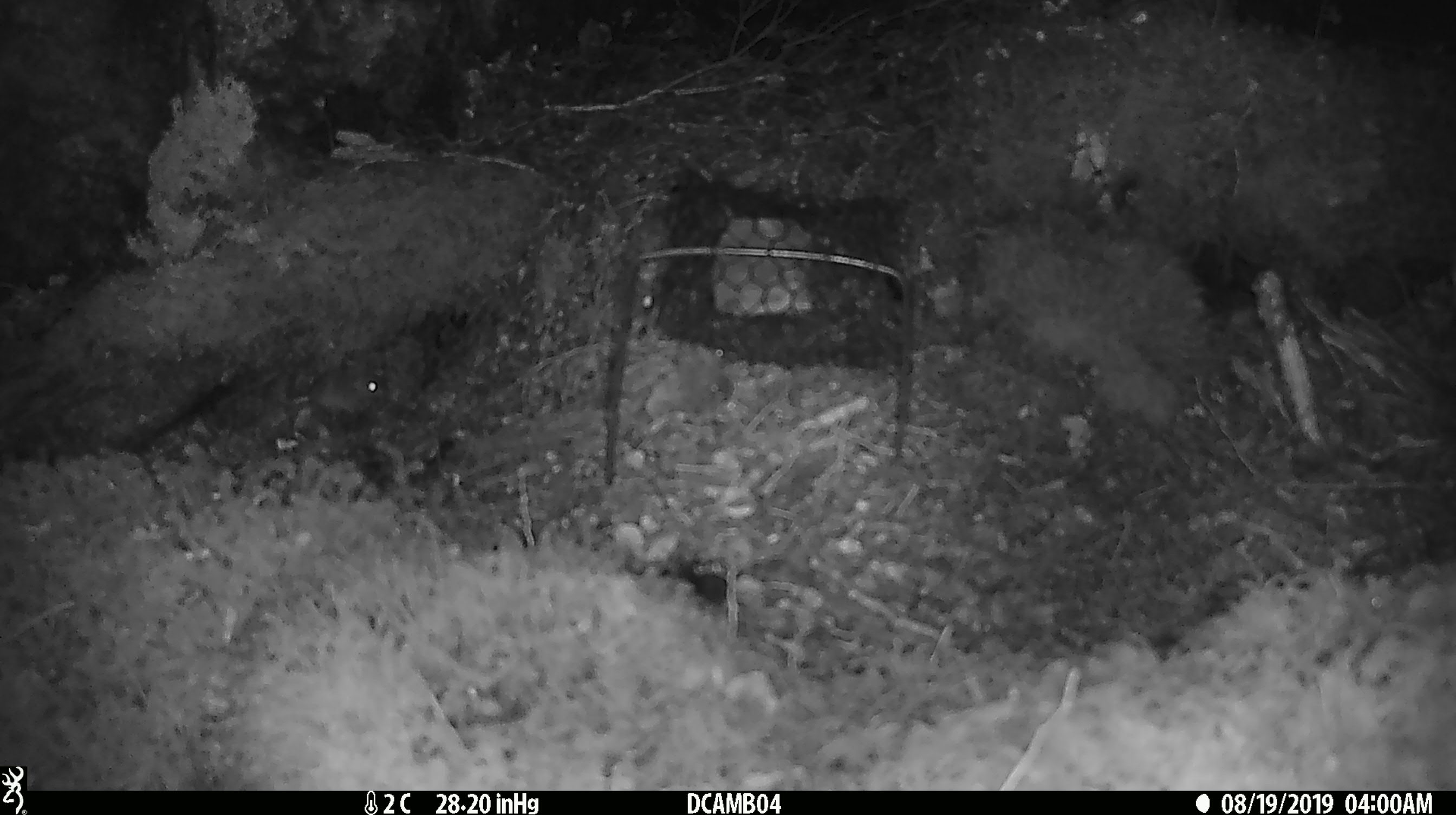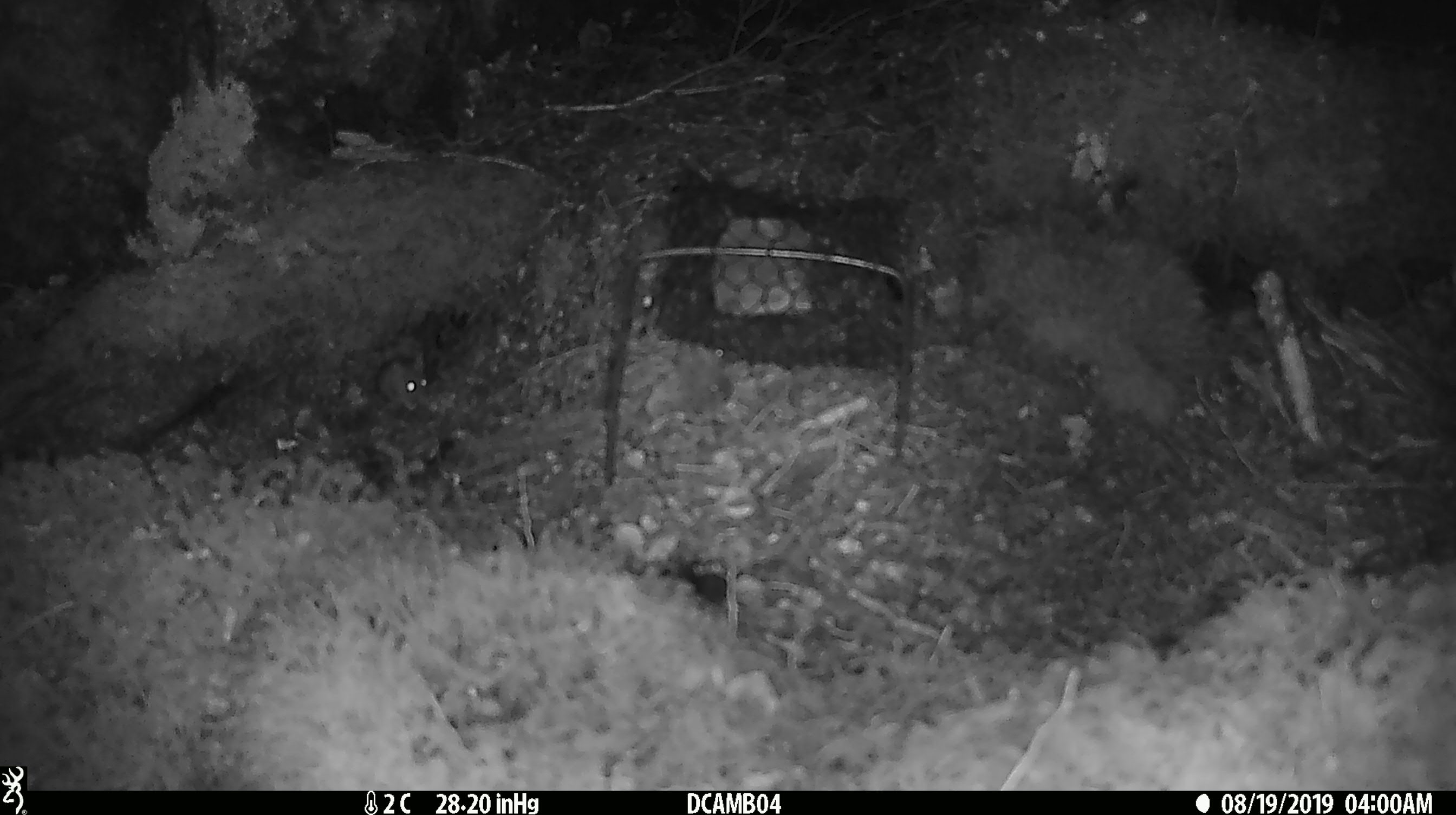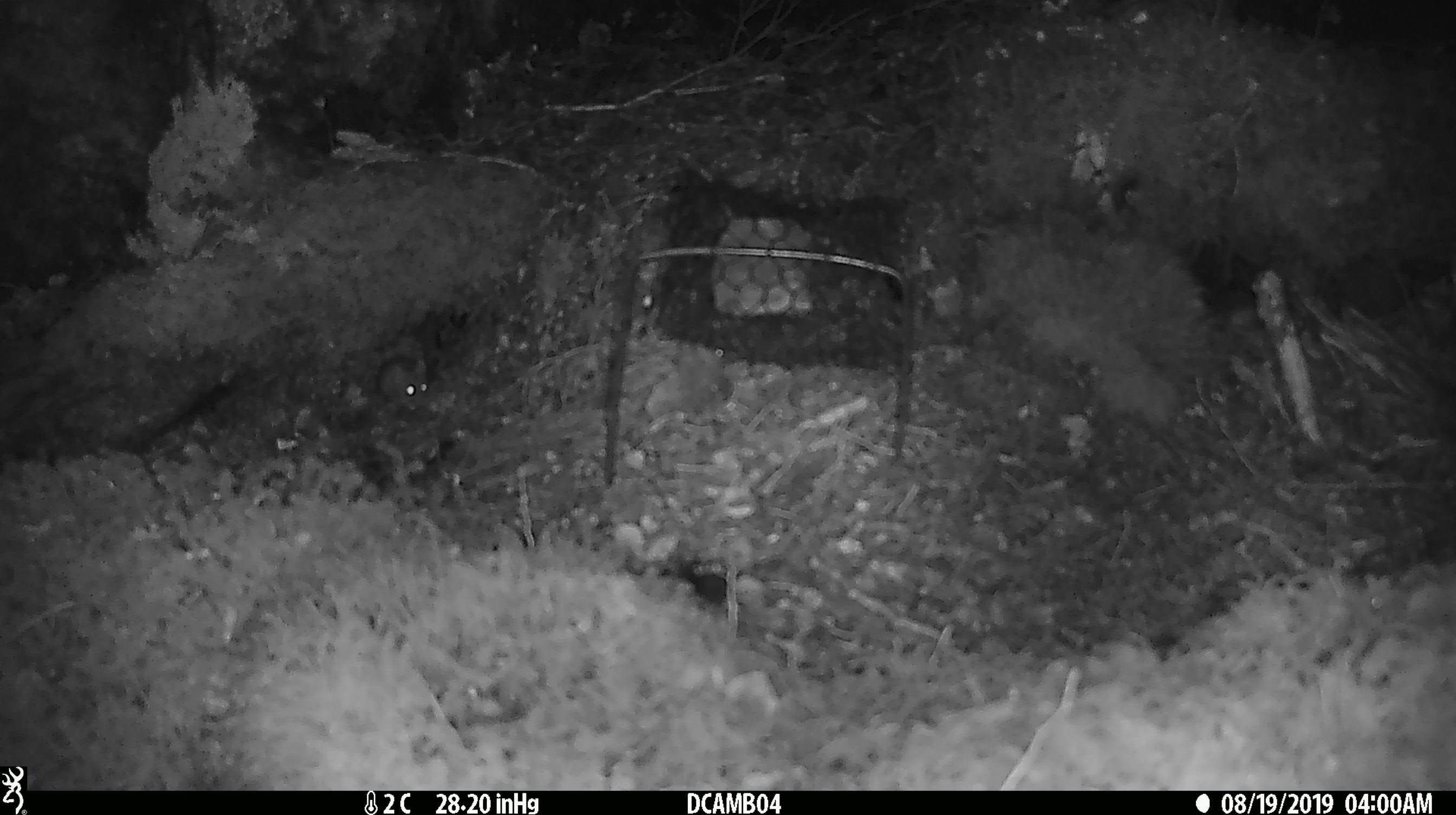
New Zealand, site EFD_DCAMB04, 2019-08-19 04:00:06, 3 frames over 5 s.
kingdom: Animalia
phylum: Chordata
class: Mammalia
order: Rodentia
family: Muridae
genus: Mus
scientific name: Mus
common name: mouse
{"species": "mouse (Mus)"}